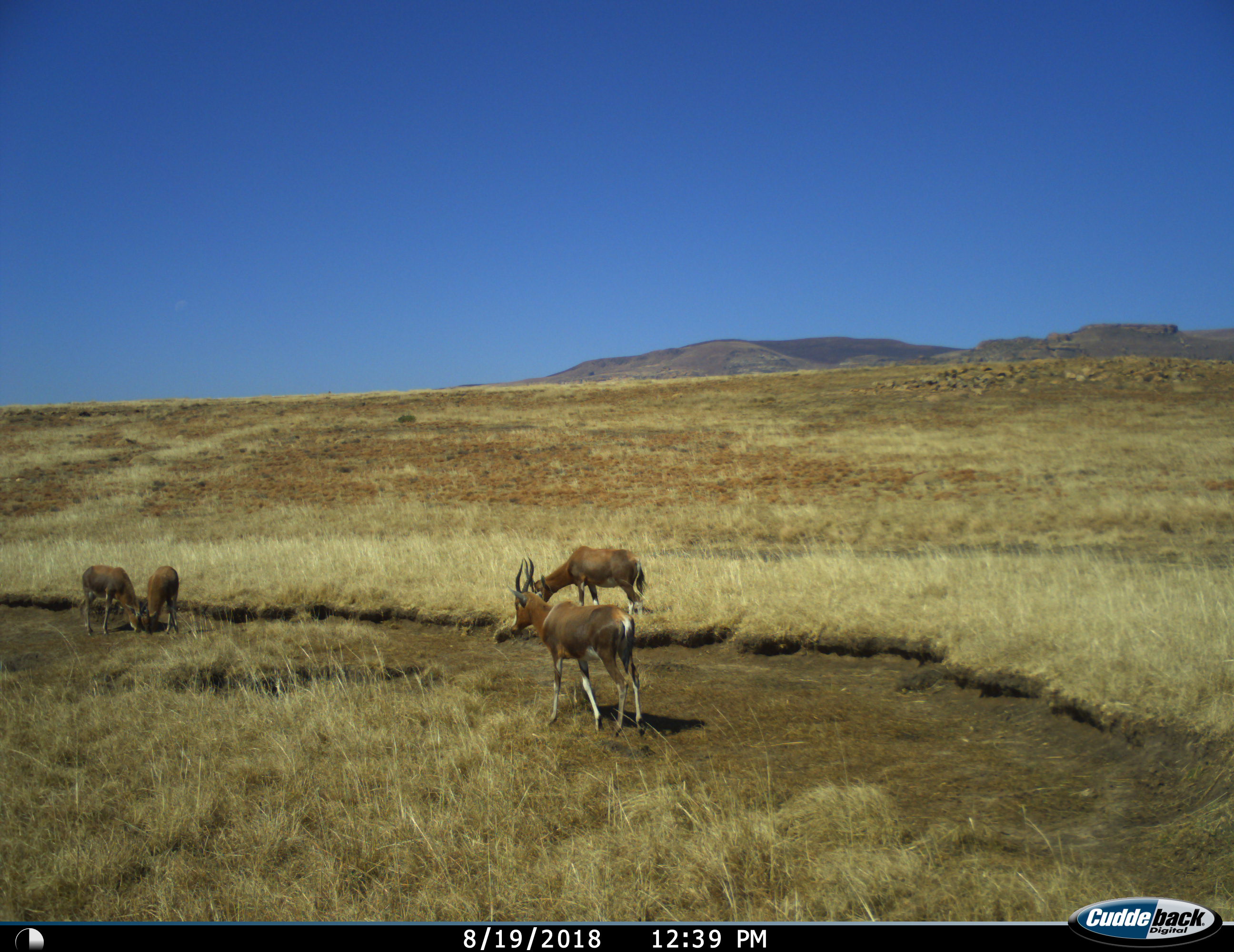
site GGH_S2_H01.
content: unidentified animal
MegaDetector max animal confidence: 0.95